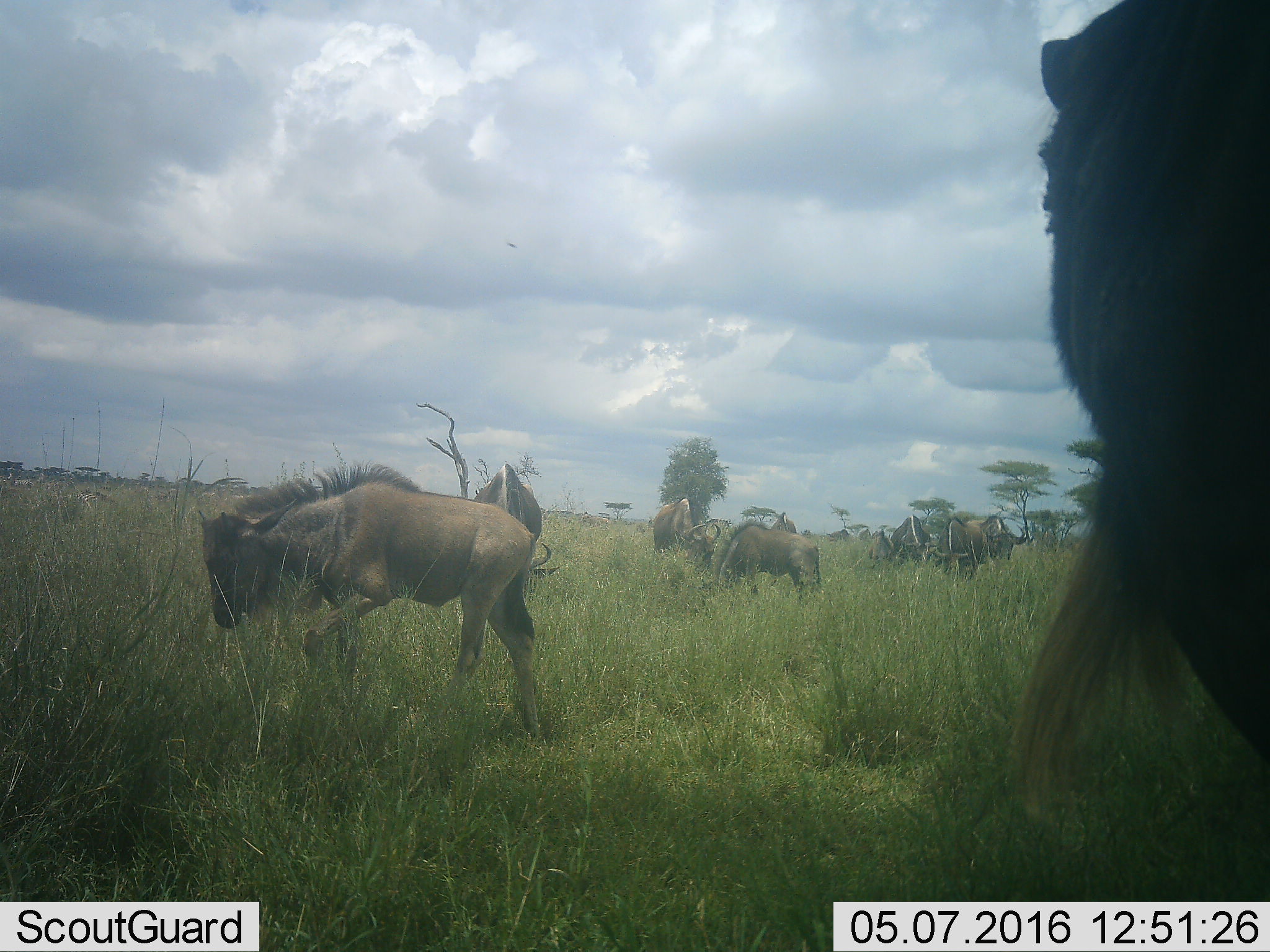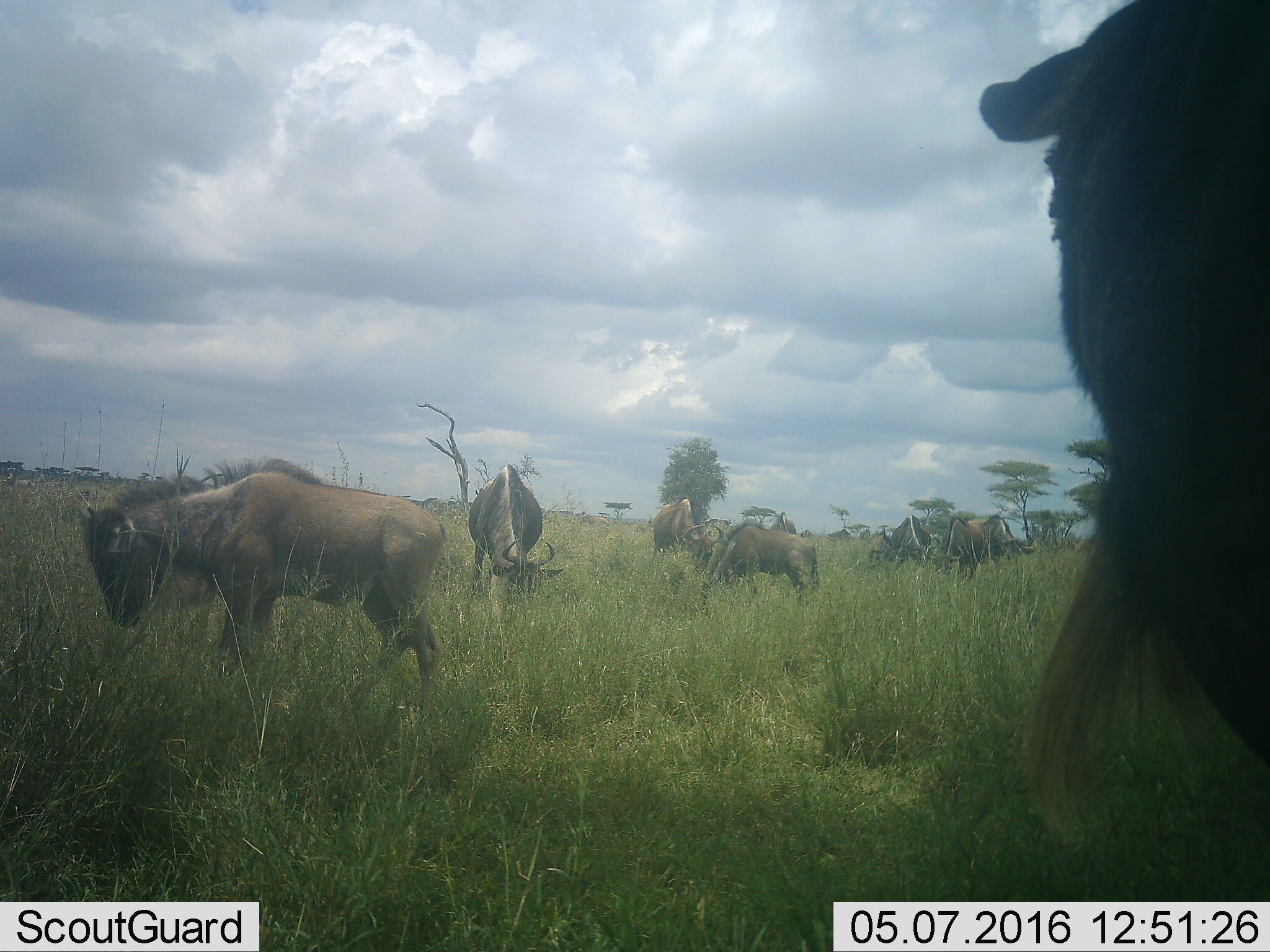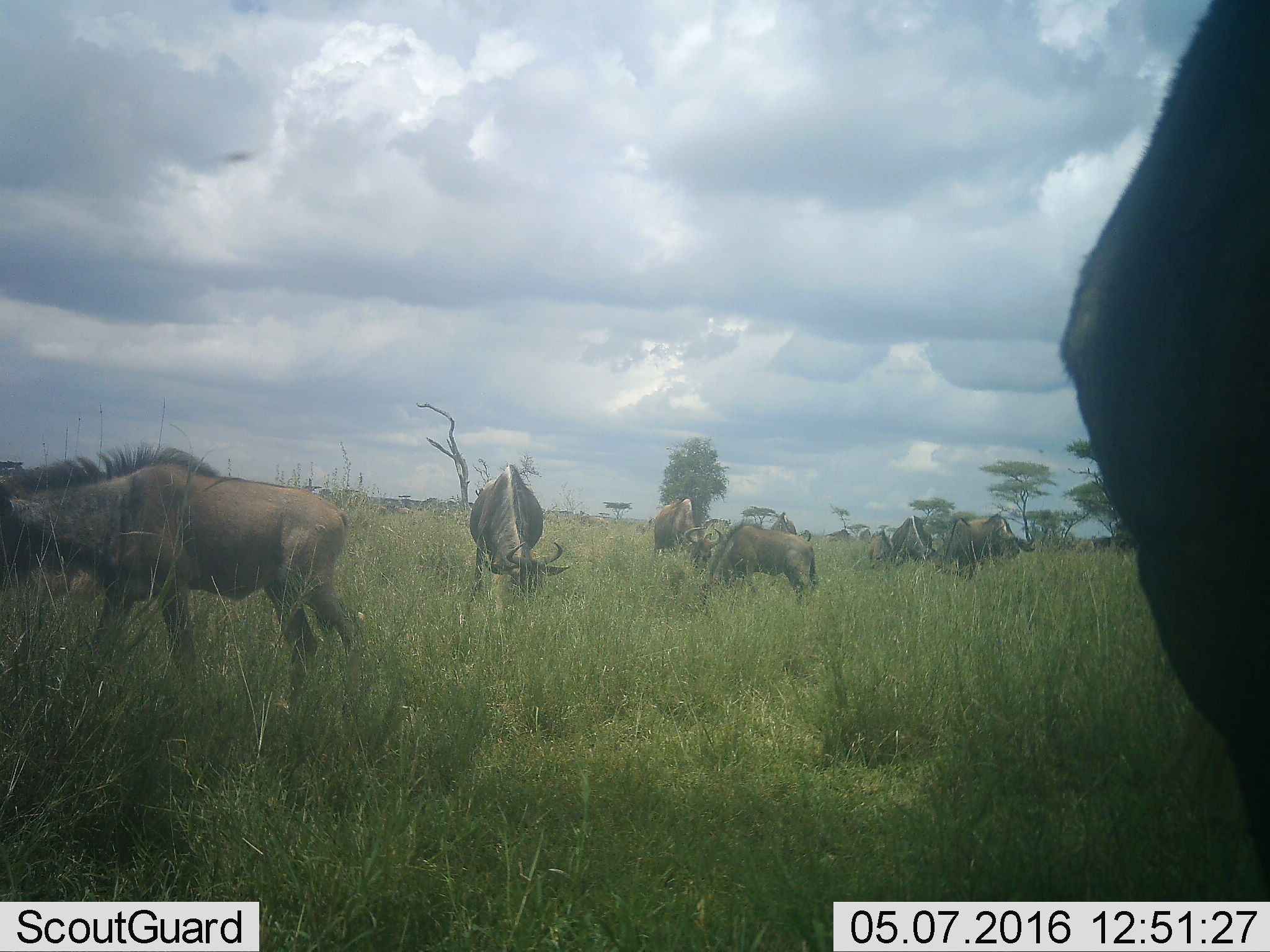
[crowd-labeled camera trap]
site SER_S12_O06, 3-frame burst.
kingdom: Animalia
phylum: Chordata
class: Mammalia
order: Artiodactyla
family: Bovidae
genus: Connochaetes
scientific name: Connochaetes taurinus taurinus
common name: blue wildebeest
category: wildebeestblue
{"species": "wildebeestblue (blue wildebeest) (Connochaetes taurinus taurinus)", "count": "11-50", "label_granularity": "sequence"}